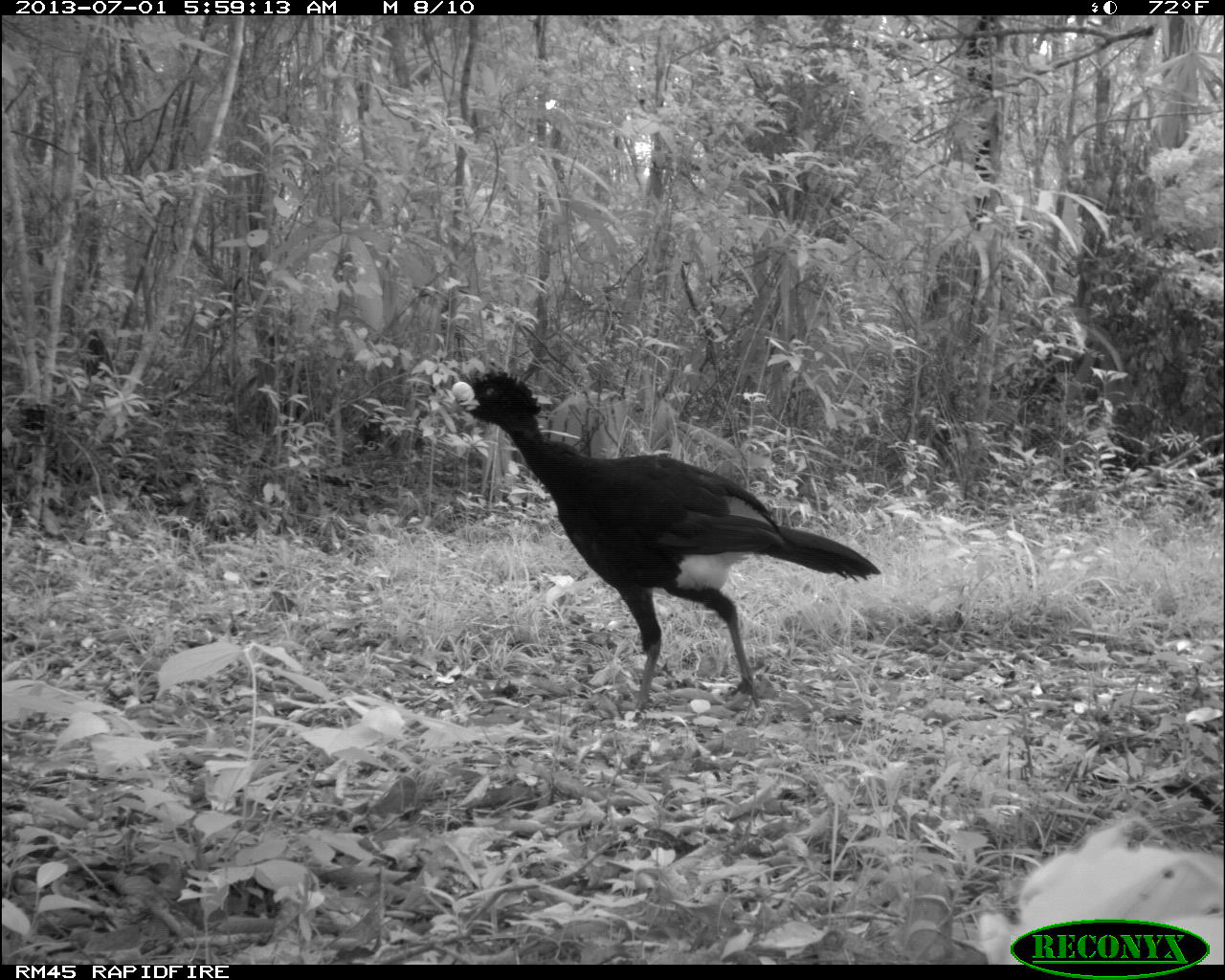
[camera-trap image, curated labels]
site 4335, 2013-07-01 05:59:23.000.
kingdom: Animalia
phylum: Chordata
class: Aves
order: Galliformes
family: Cracidae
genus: Crax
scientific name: Crax rubra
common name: great curassow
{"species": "Crax rubra (great curassow)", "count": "1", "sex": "male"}